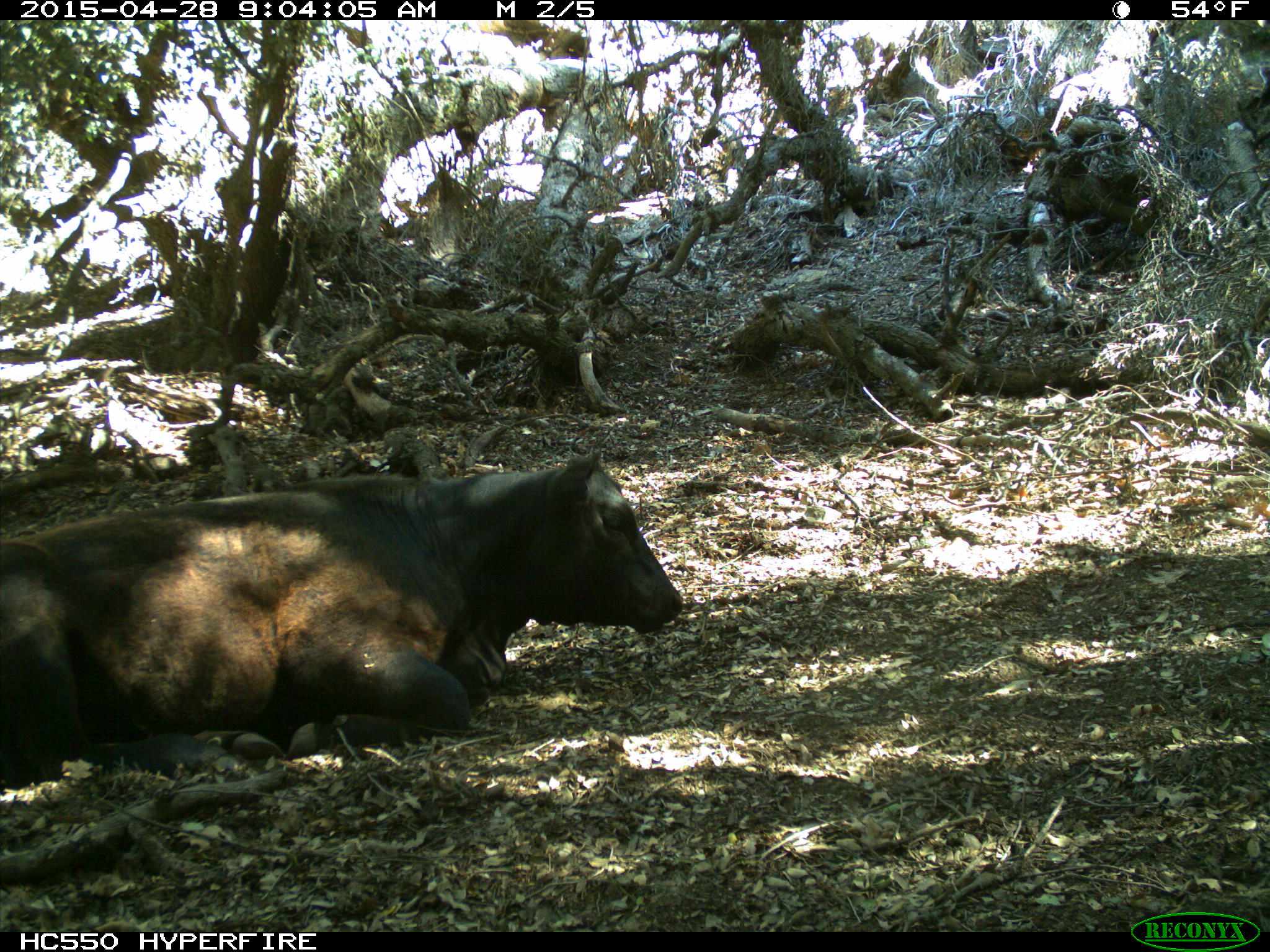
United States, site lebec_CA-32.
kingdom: Animalia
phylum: Chordata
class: Mammalia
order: Artiodactyla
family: Bovidae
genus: Bos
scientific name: Bos taurus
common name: domestic cow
Bos taurus (domestic cow).